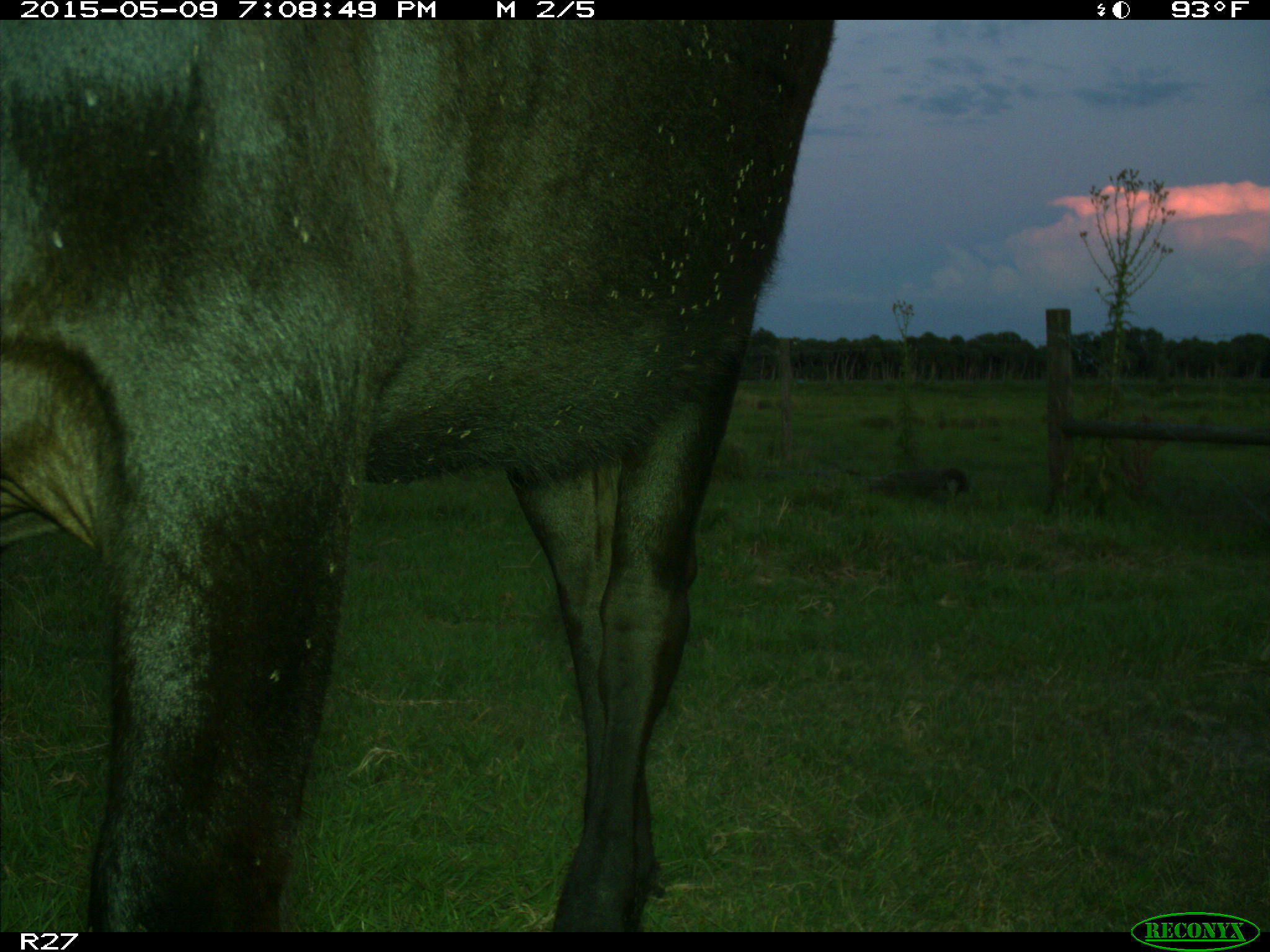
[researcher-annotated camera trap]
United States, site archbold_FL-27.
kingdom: Animalia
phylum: Chordata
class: Mammalia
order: Artiodactyla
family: Bovidae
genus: Bos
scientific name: Bos taurus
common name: domestic cow